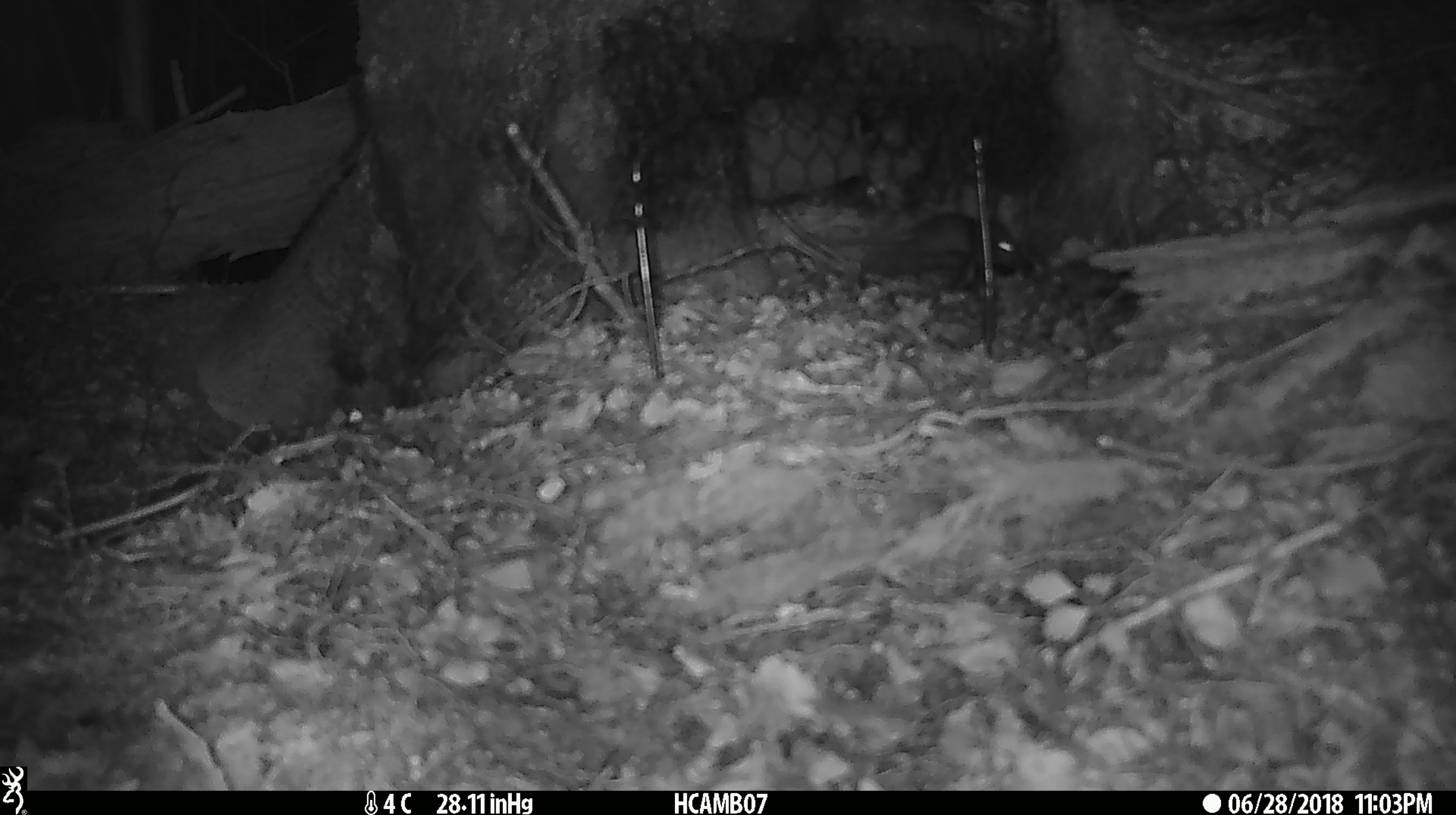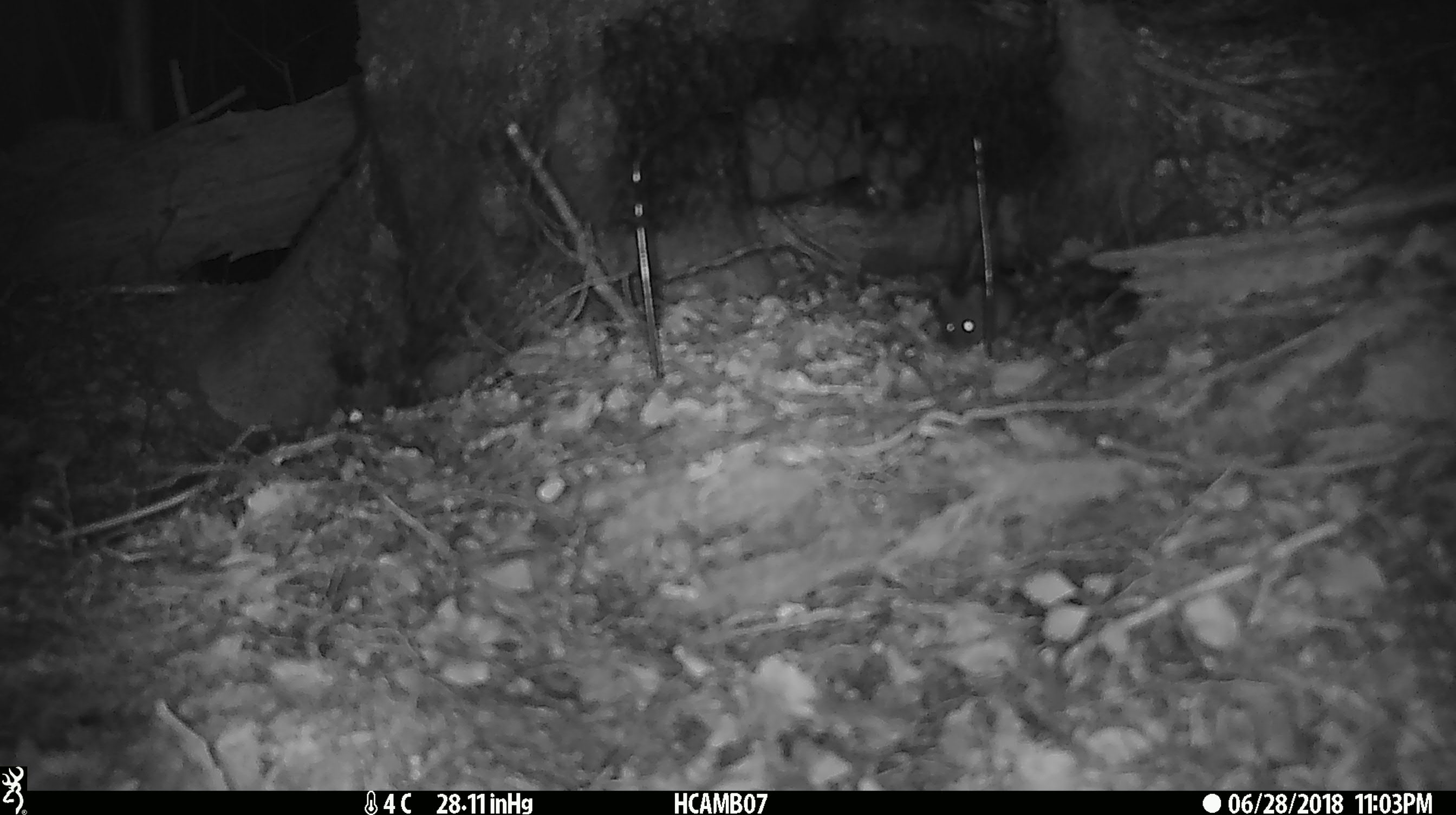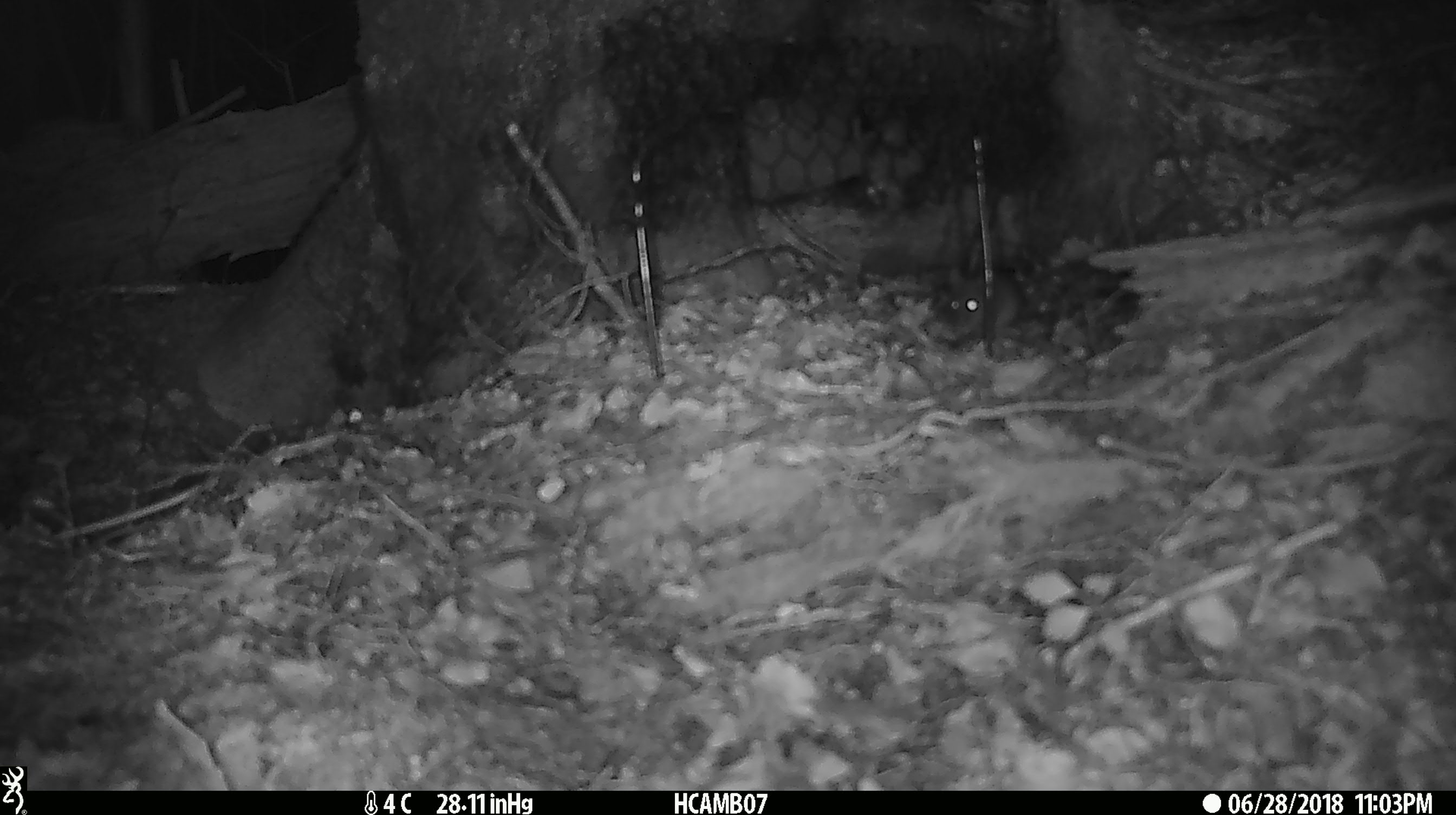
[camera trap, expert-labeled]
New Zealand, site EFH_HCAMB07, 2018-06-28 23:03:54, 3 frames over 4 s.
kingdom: Animalia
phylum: Chordata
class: Mammalia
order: Rodentia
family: Muridae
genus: Mus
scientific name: Mus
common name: mouse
Mouse (Mus).